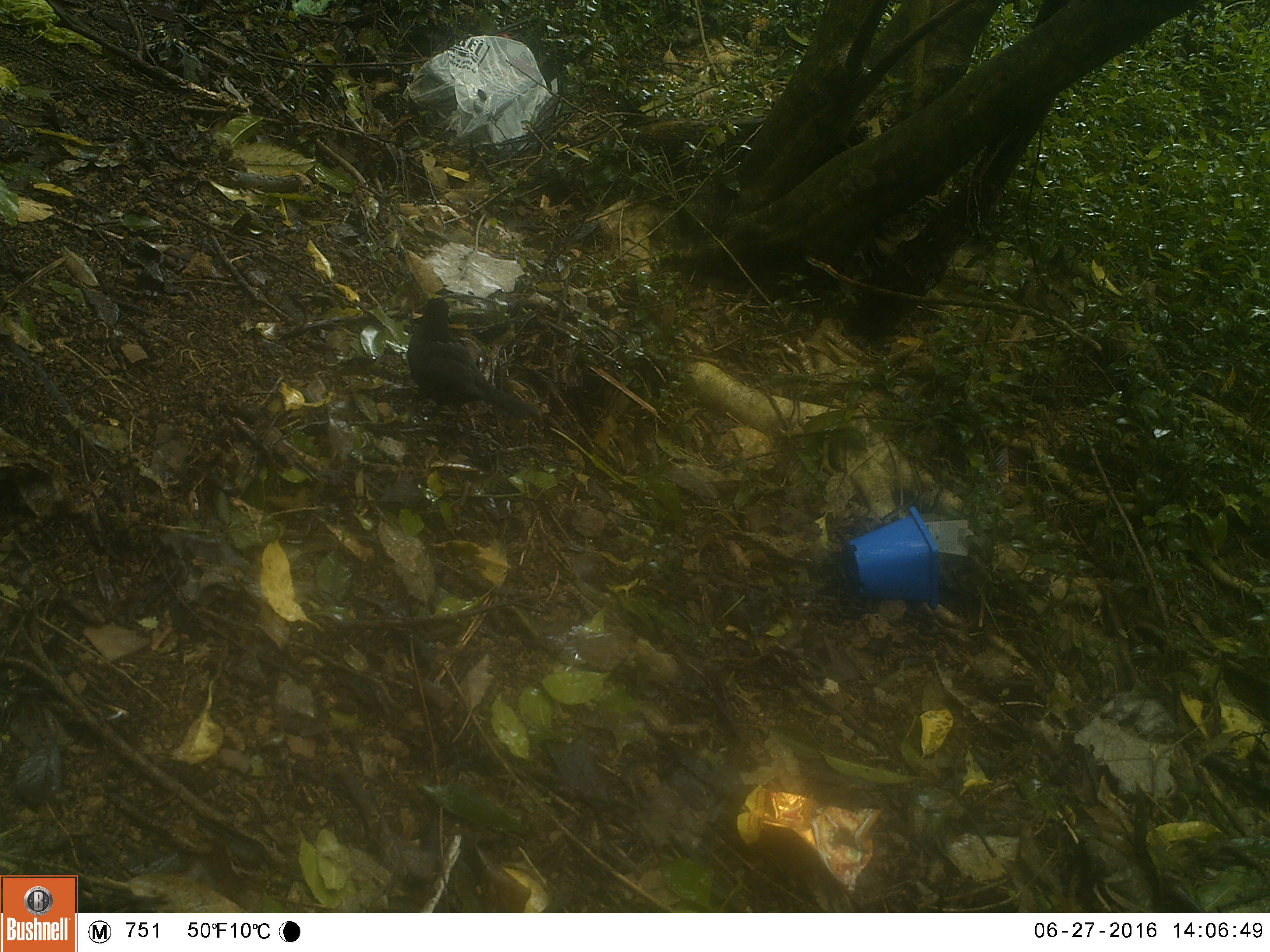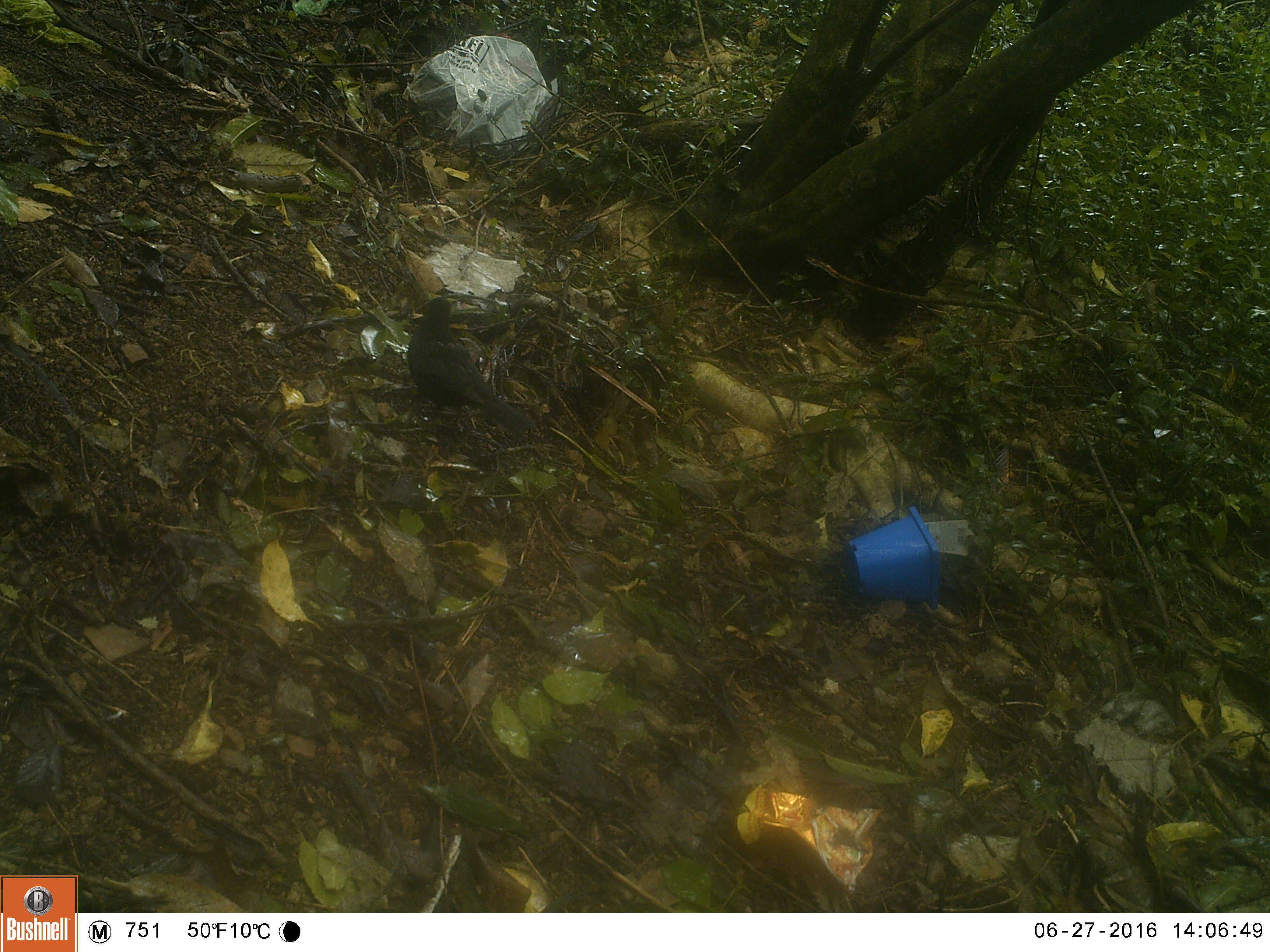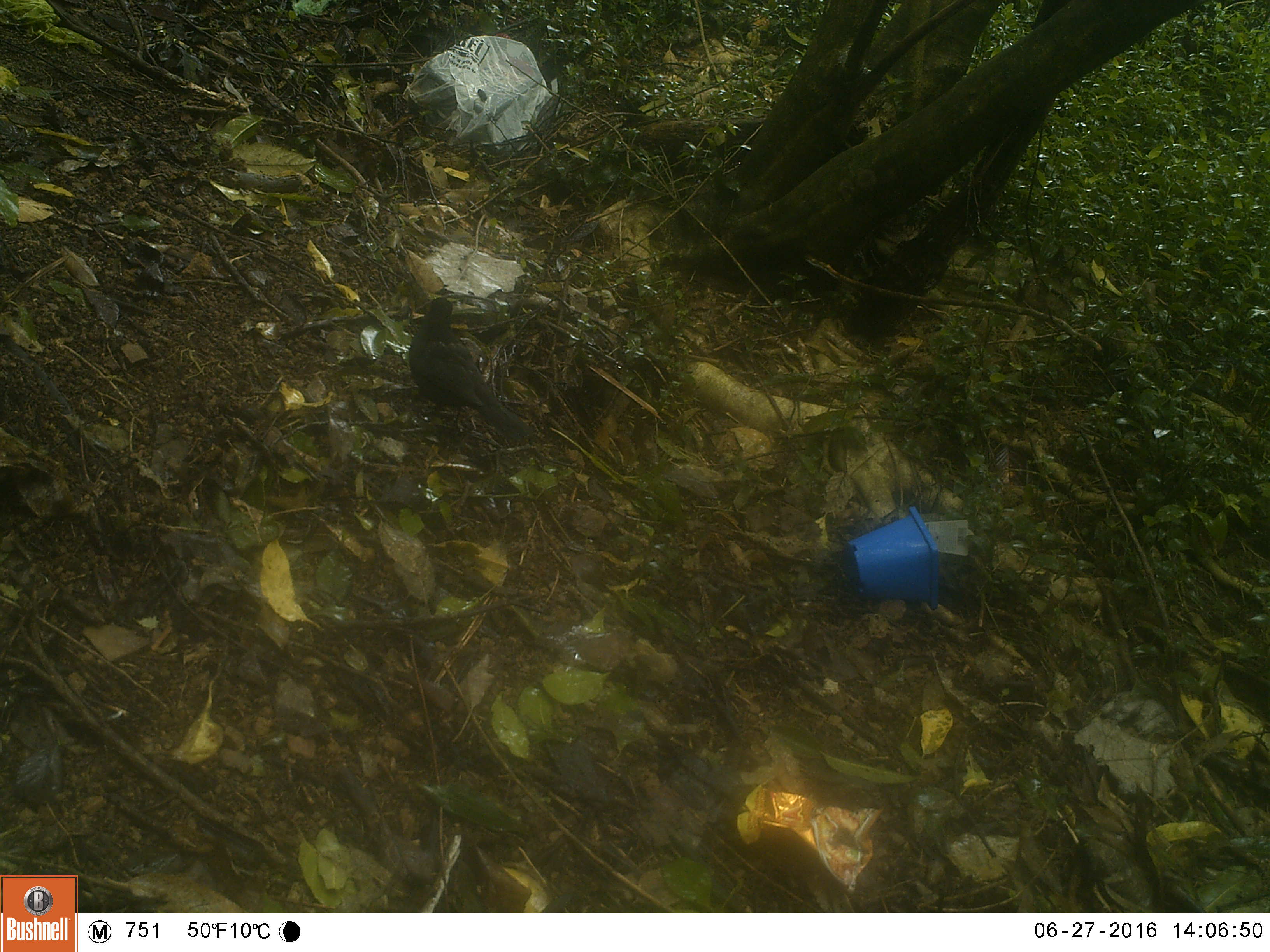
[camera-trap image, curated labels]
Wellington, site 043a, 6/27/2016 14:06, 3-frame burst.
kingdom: Animalia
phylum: Chordata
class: Aves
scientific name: Aves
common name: bird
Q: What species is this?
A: Bird (Aves).